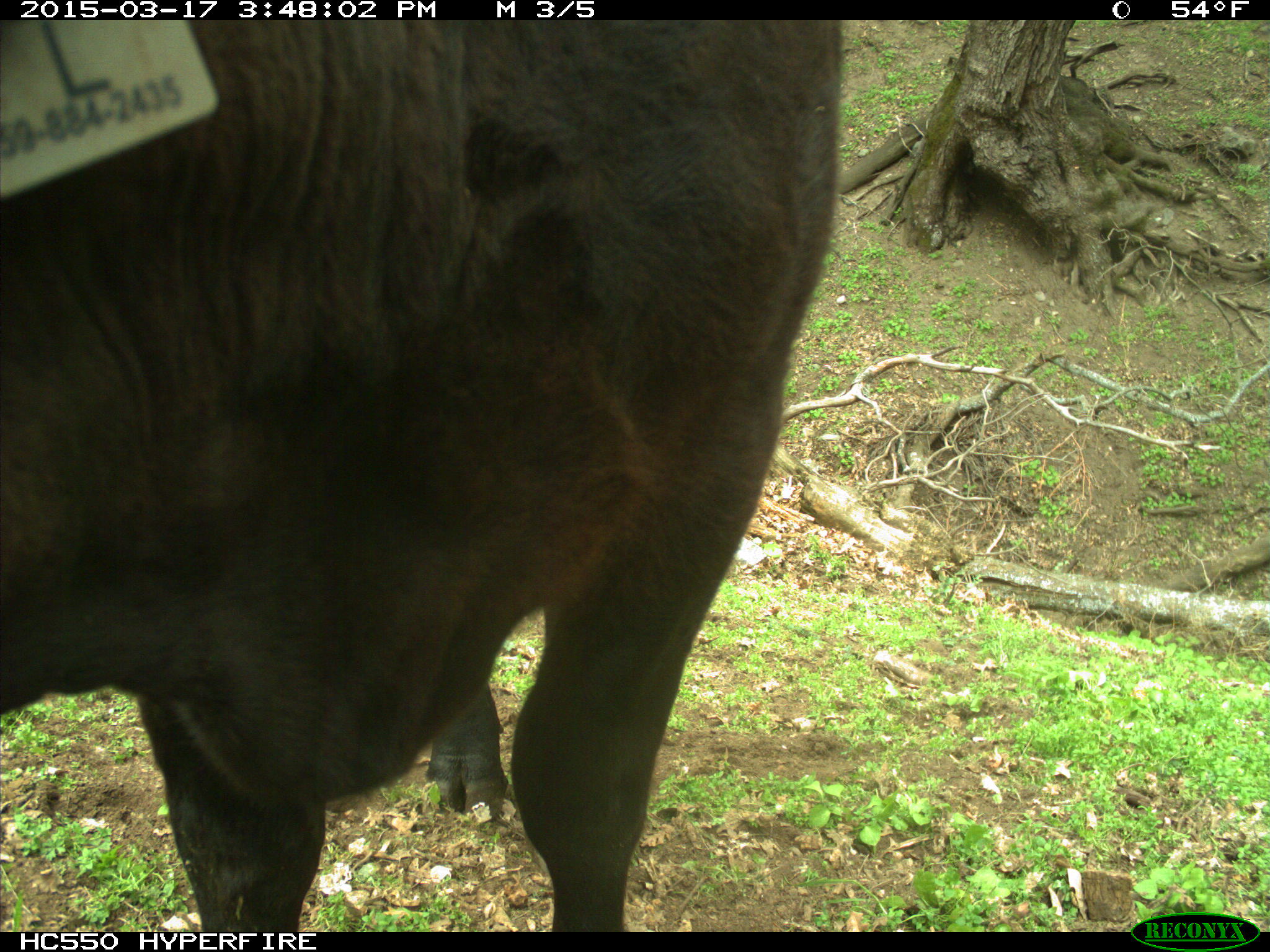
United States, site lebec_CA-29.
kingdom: Animalia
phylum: Chordata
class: Mammalia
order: Artiodactyla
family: Bovidae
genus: Bos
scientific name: Bos taurus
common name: domestic cow